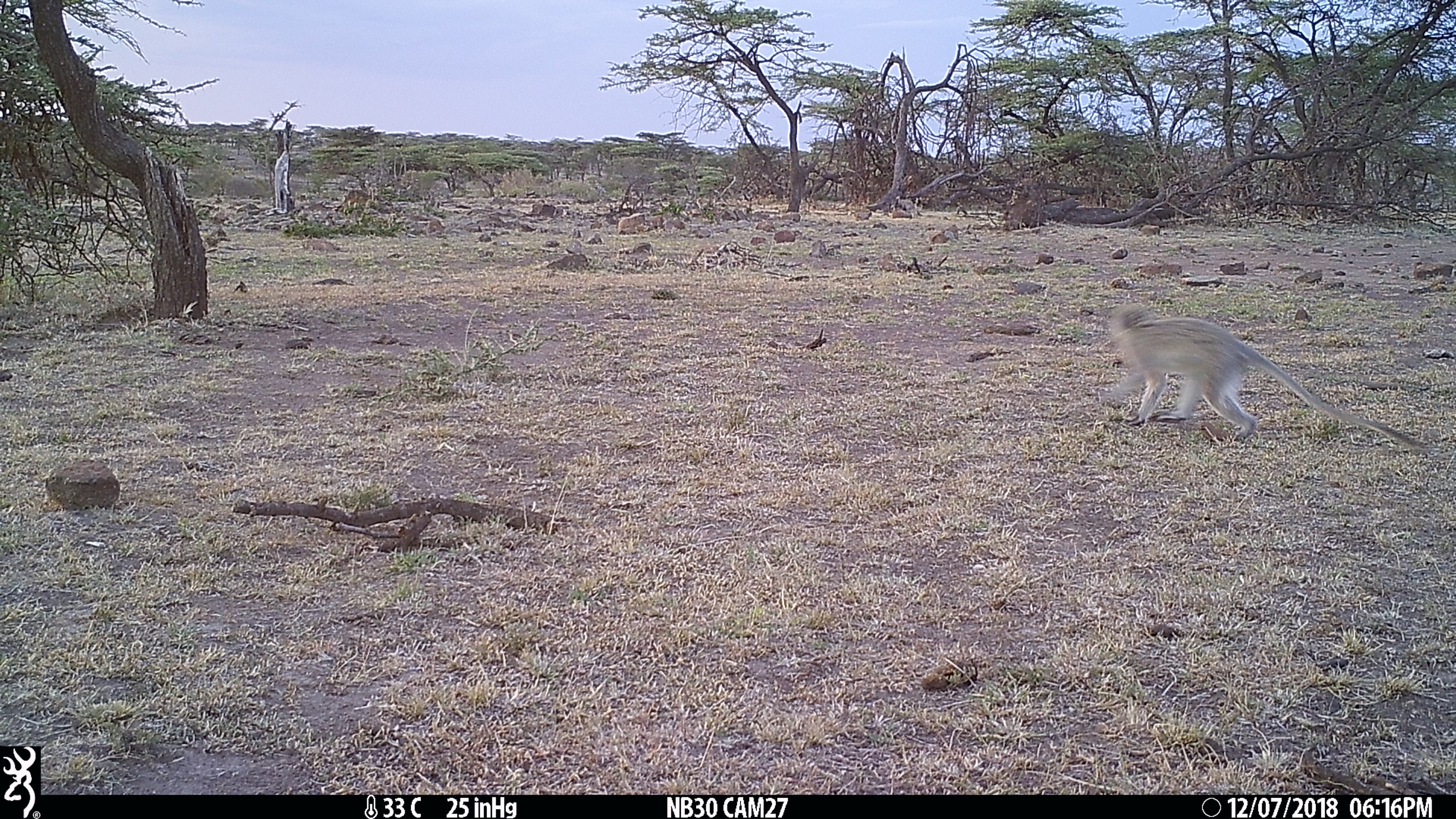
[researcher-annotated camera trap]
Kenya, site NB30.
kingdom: Animalia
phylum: Chordata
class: Mammalia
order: Primates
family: Cercopithecidae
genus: Chlorocebus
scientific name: Chlorocebus pygerythrus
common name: vervet monkey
Vervet monkey (Chlorocebus pygerythrus).